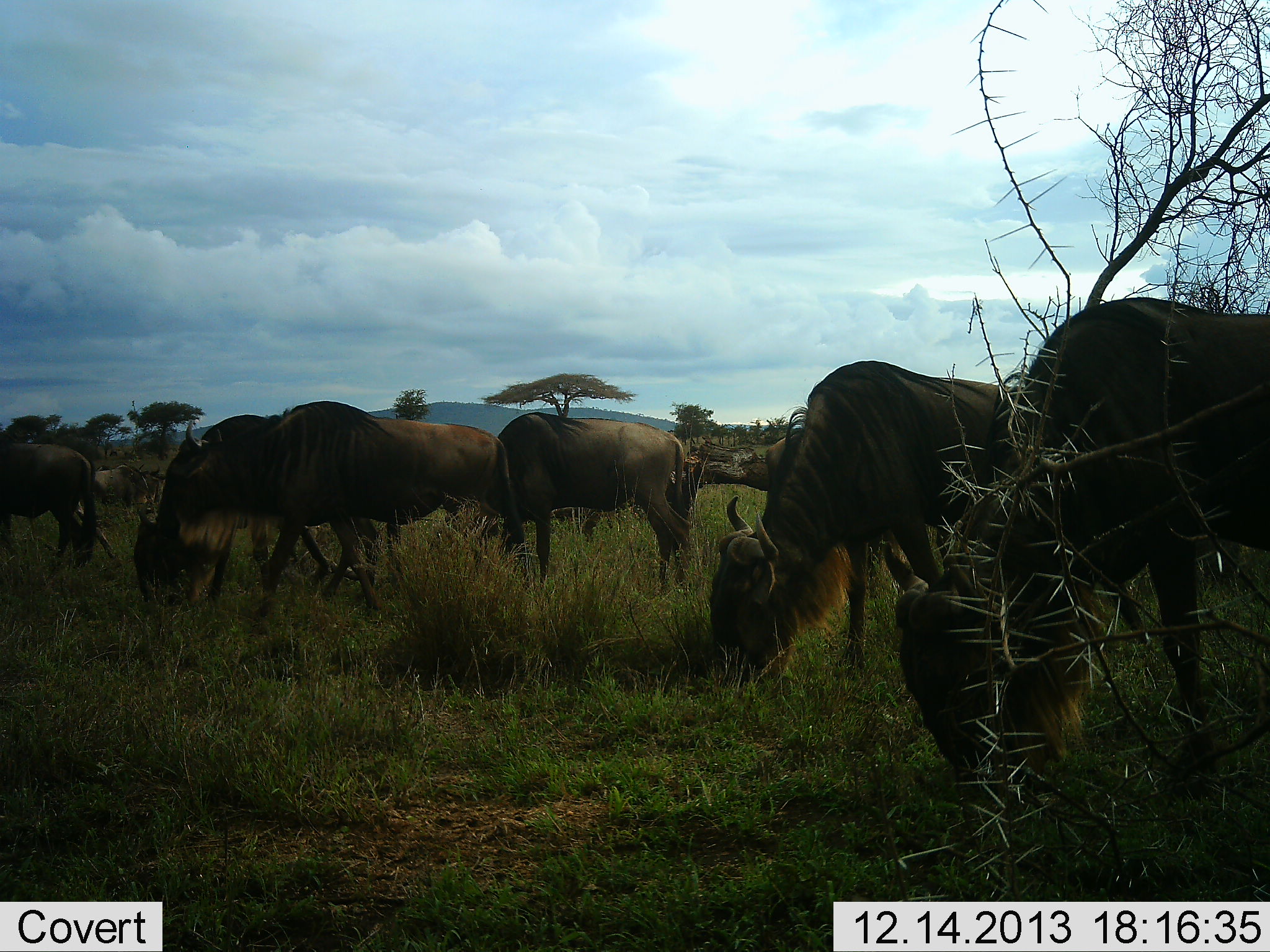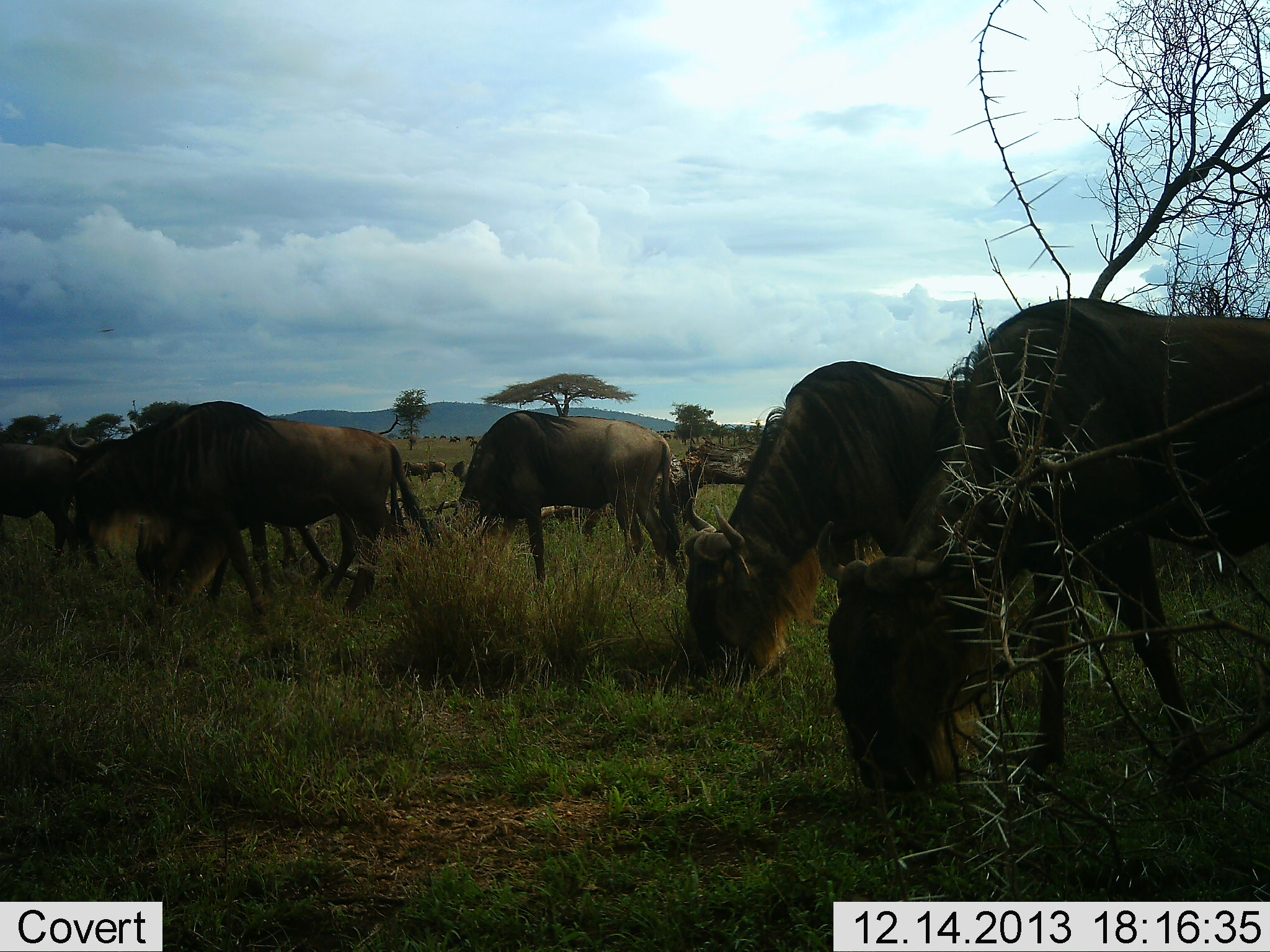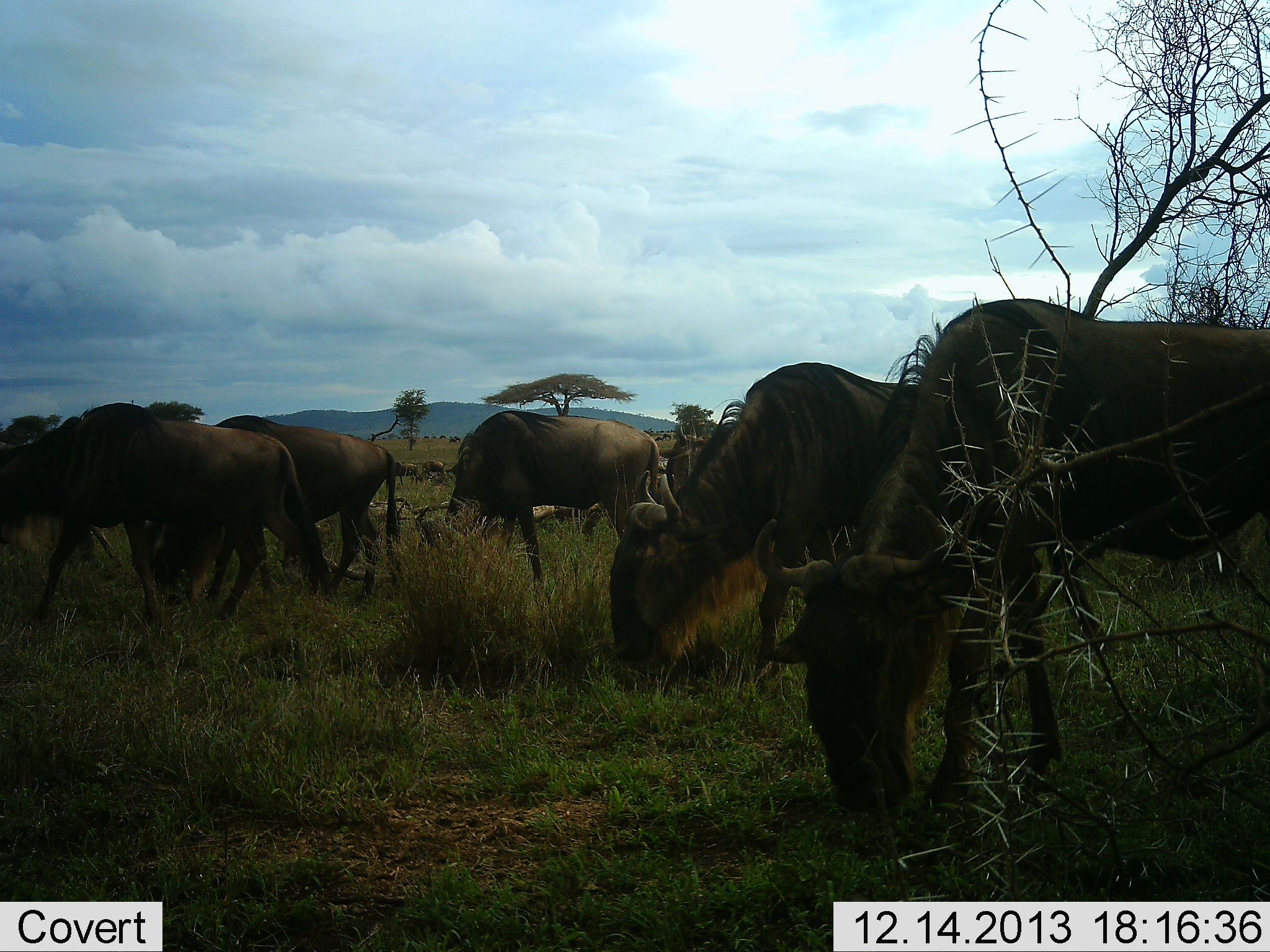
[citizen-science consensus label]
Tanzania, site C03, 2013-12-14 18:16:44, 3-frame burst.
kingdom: Animalia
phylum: Chordata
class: Mammalia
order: Artiodactyla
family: Bovidae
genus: Connochaetes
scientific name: Connochaetes taurinus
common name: blue wildebeest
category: wildebeest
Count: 11-50.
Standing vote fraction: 10%.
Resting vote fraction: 0%.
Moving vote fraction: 70%.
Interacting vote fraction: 0%.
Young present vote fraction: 0%.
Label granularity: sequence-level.